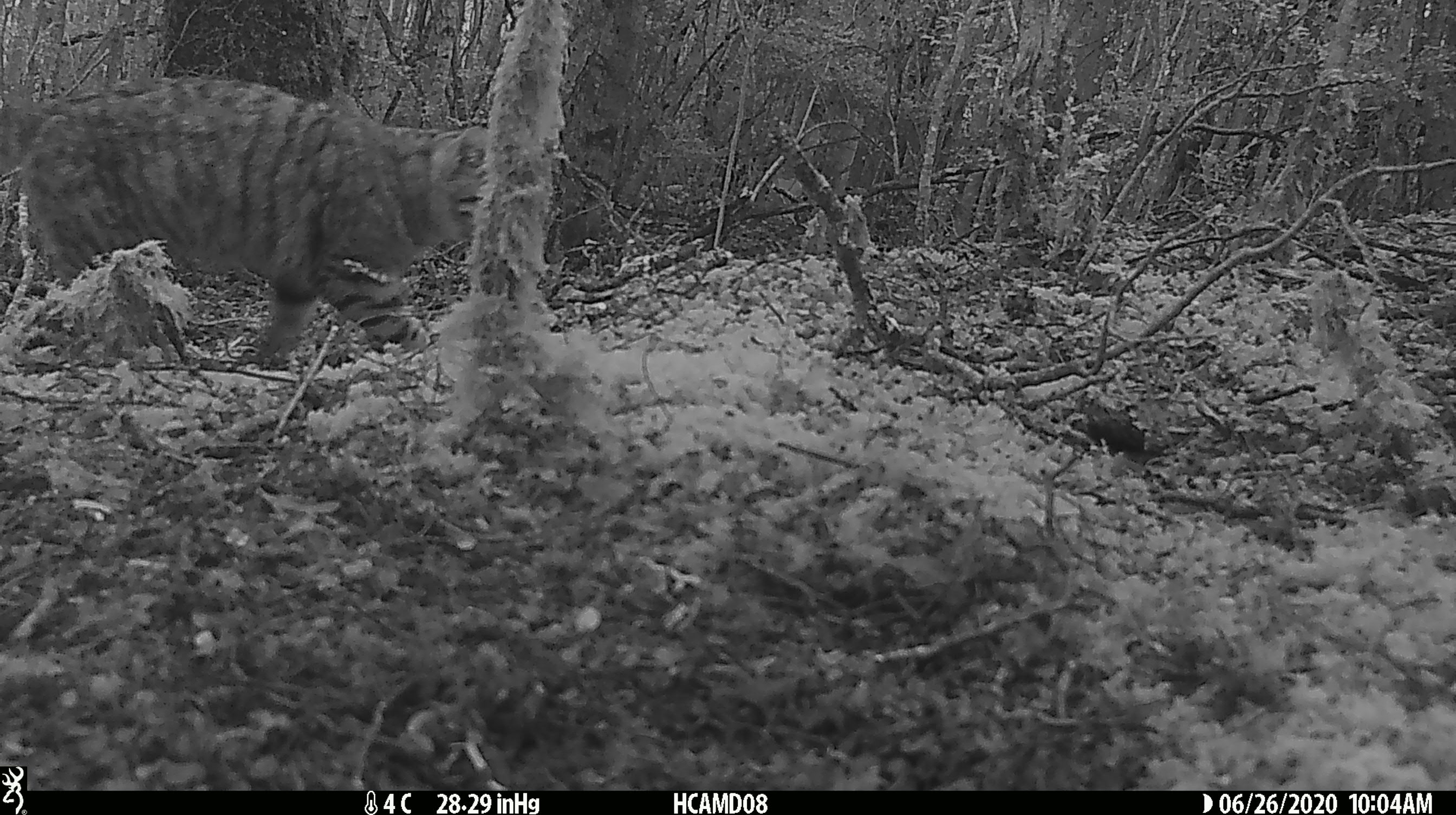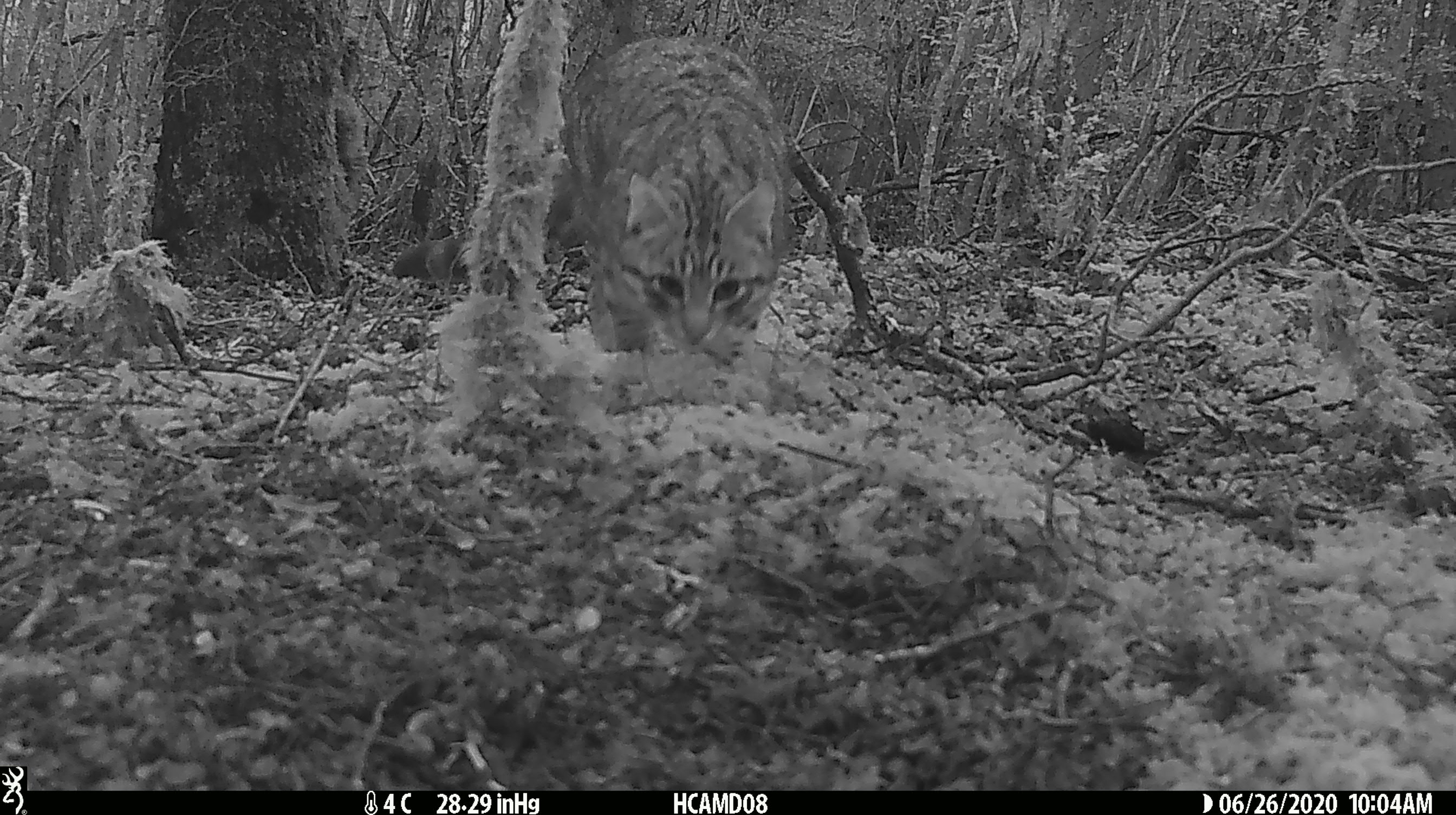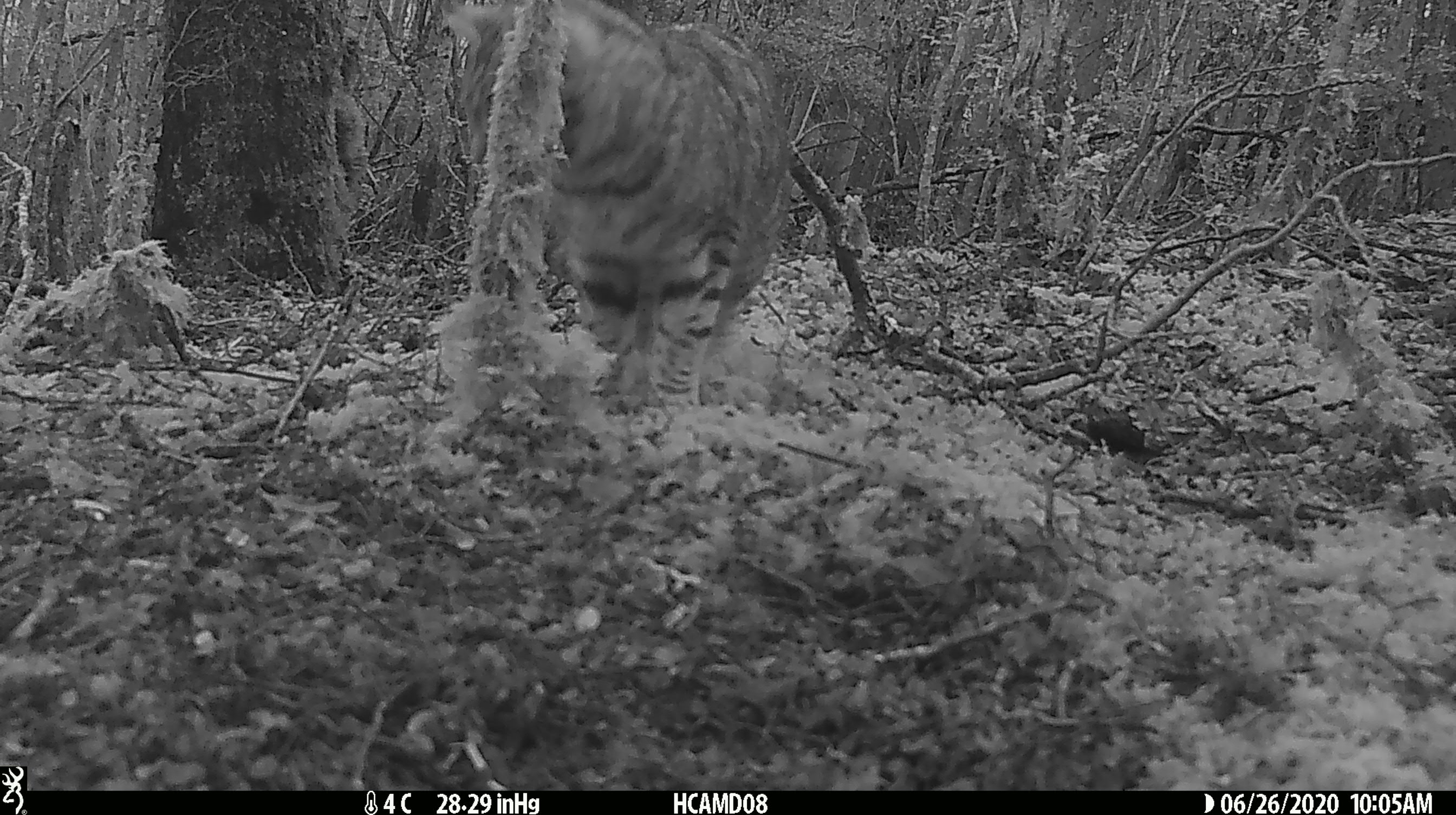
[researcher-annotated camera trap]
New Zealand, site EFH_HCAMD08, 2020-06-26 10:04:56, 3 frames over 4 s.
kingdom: Animalia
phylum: Chordata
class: Mammalia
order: Carnivora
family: Felidae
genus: Felis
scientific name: Felis catus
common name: domestic cat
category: cat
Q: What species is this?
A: Cat (domestic cat) (Felis catus).